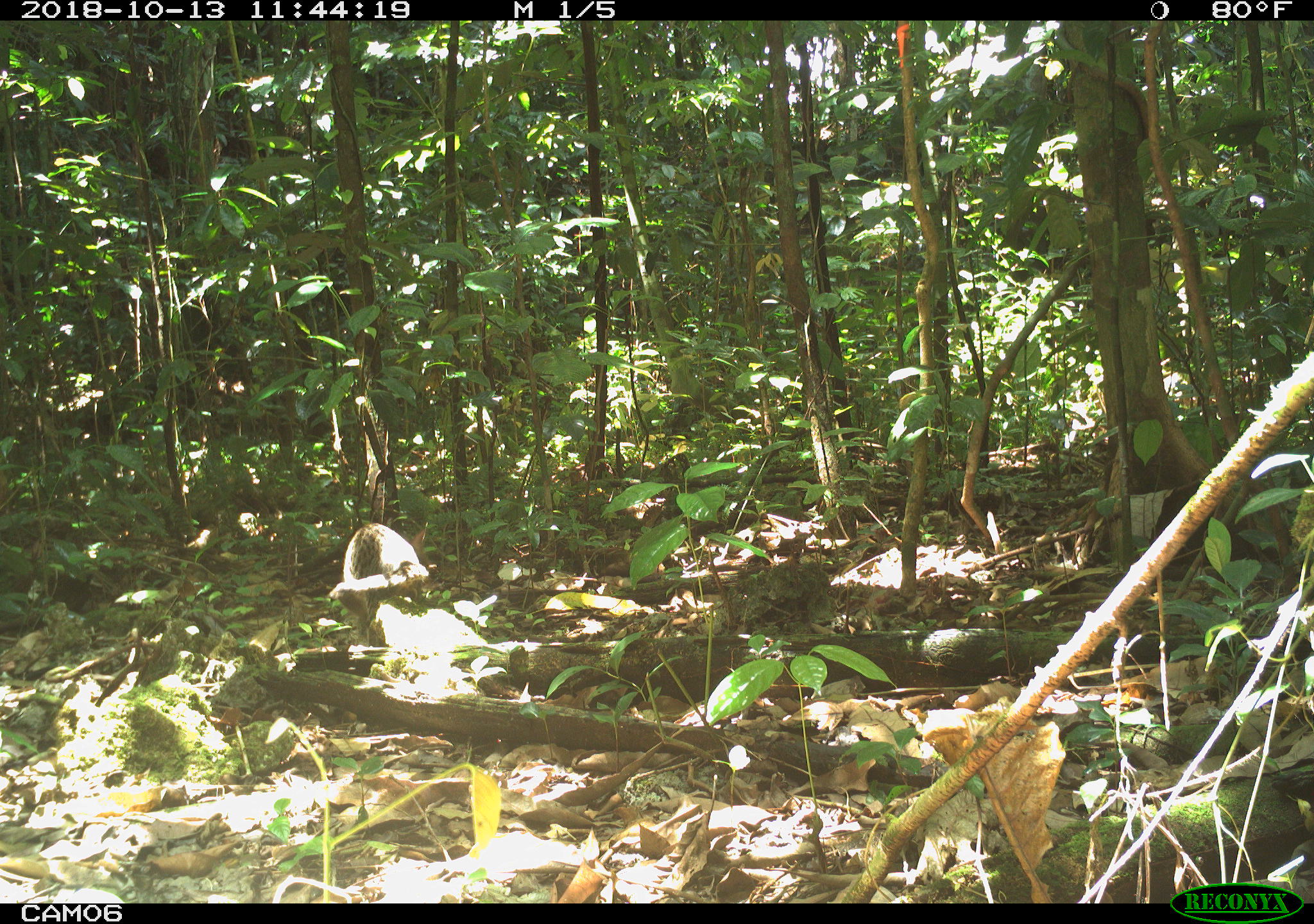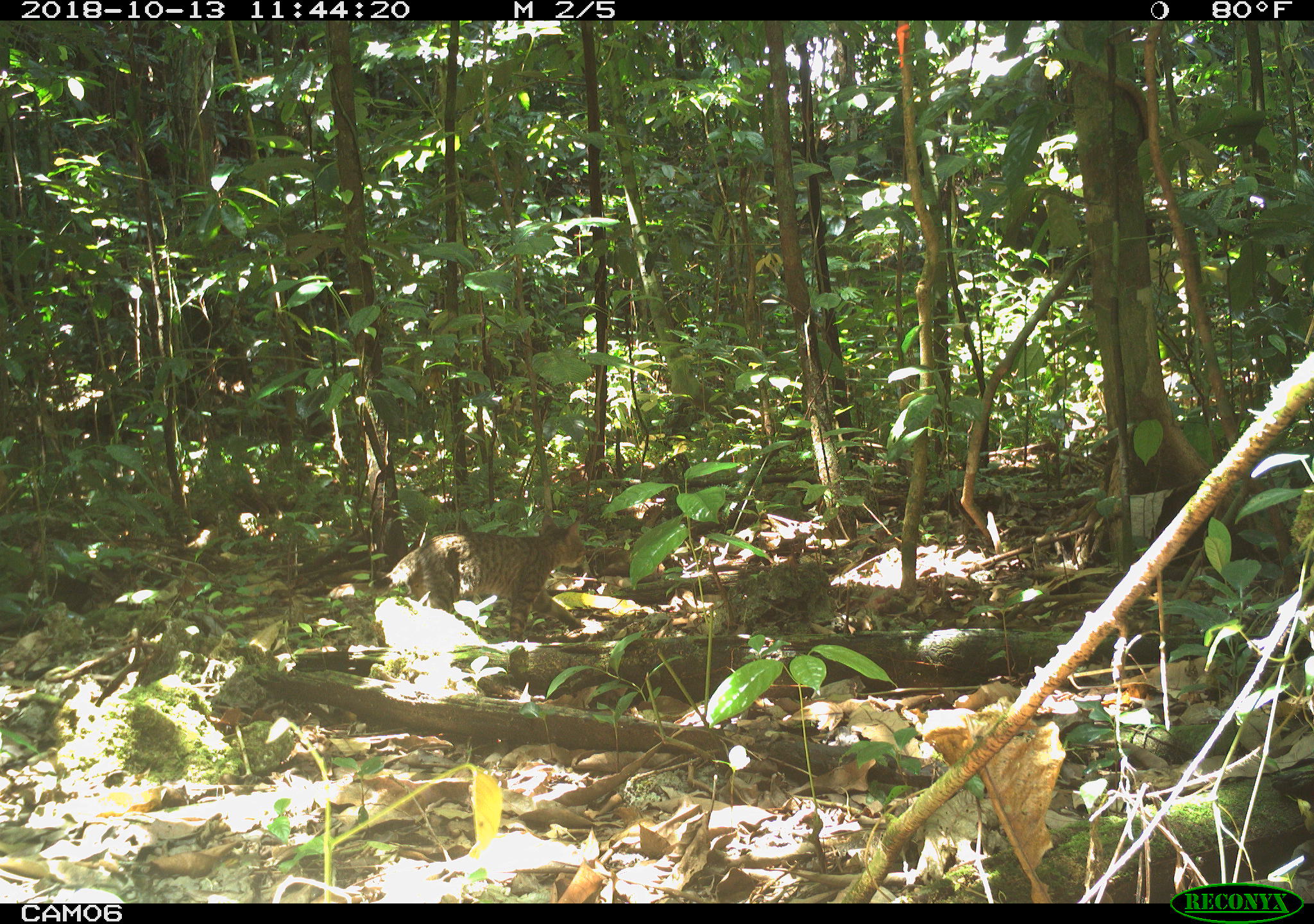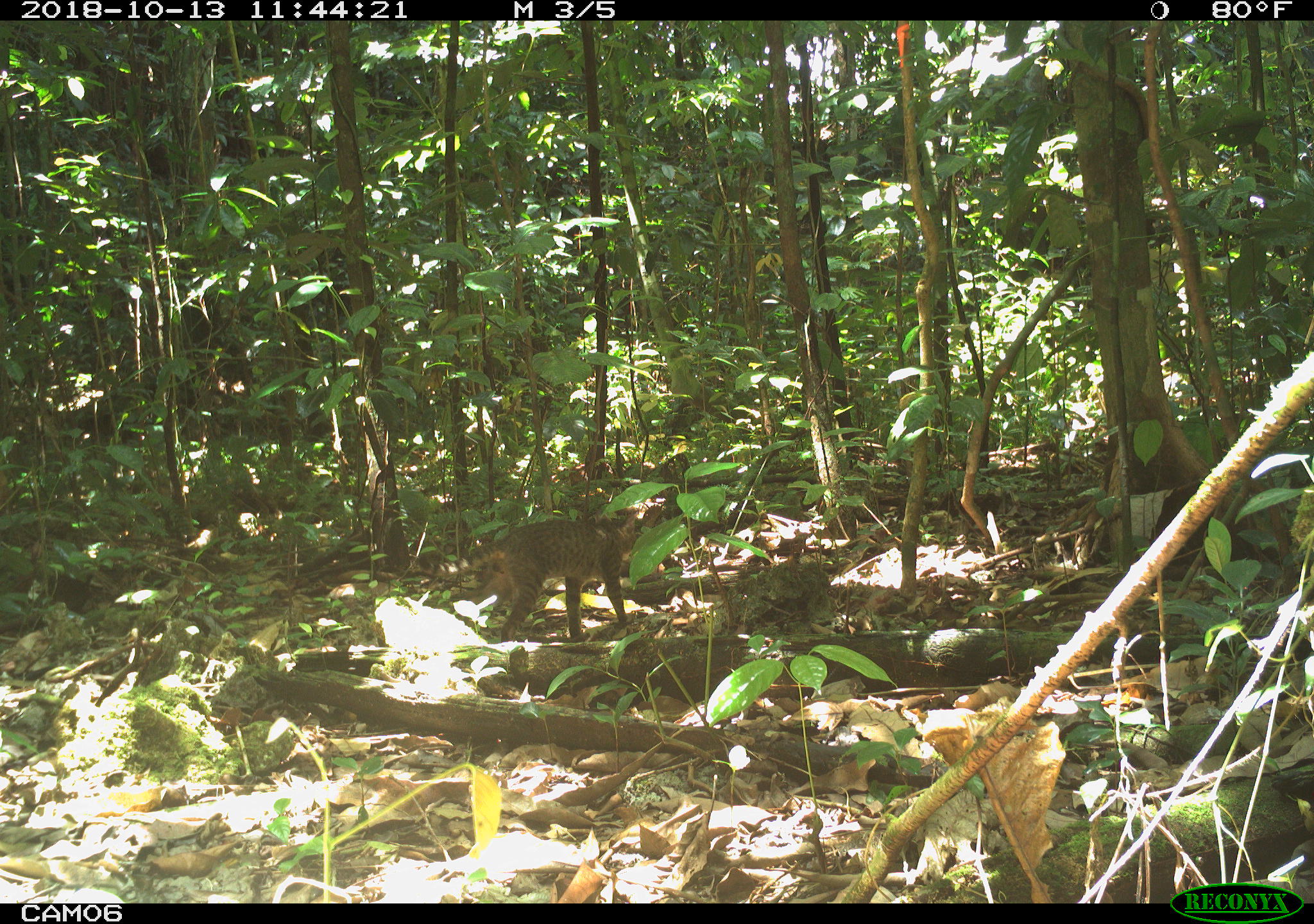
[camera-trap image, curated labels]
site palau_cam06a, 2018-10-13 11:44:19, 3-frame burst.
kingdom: Animalia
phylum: Chordata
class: Mammalia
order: Carnivora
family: Felidae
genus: Felis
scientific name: Felis catus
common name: cat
Cat (Felis catus).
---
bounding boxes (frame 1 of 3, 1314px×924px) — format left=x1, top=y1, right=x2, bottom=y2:
cat: left=328, top=518, right=430, bottom=648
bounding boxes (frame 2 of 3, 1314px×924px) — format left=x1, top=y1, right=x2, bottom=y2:
cat: left=387, top=515, right=588, bottom=643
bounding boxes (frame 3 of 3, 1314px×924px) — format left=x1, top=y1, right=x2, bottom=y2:
cat: left=461, top=508, right=642, bottom=646